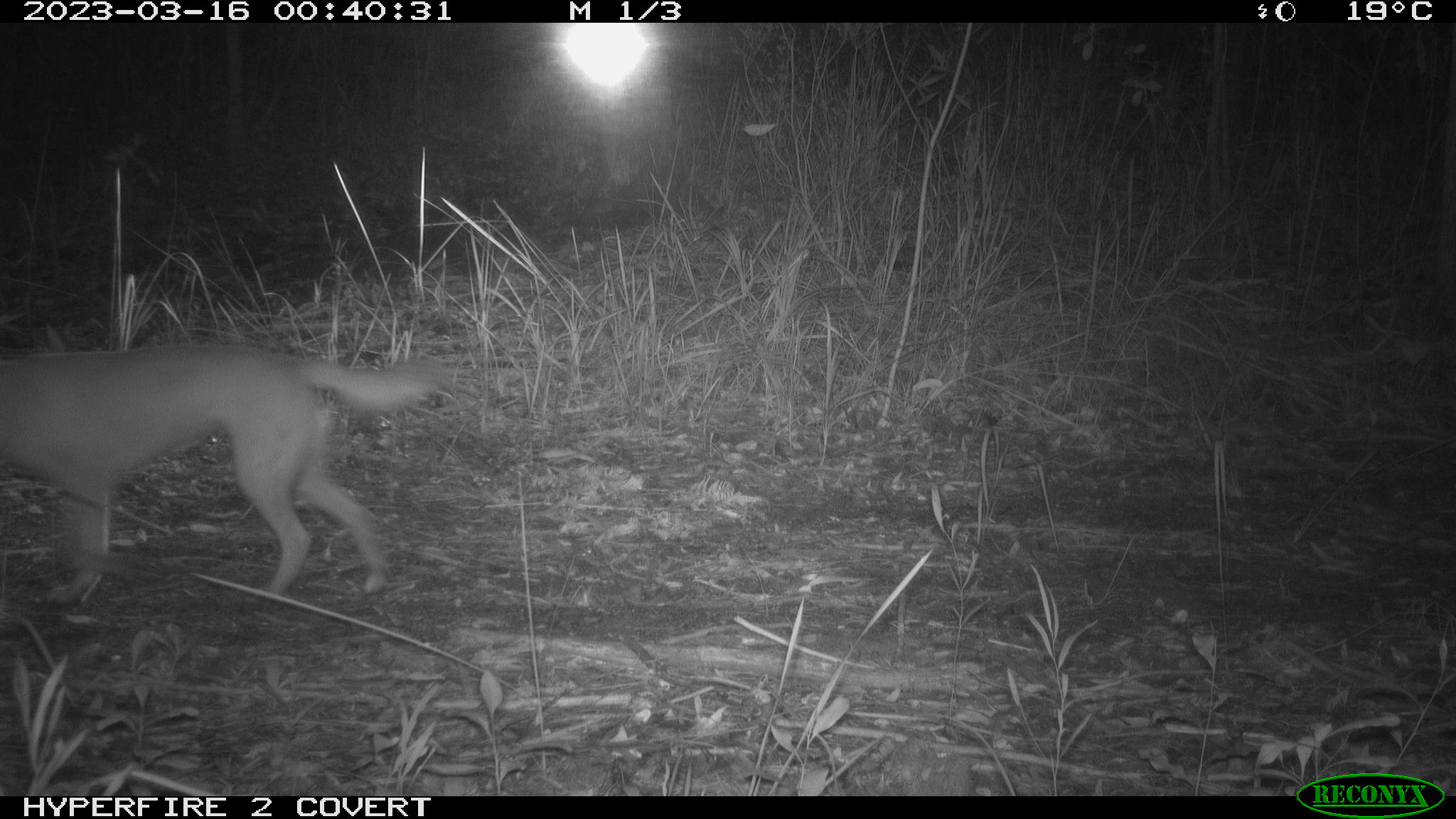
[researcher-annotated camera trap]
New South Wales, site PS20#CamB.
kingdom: Animalia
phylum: Chordata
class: Mammalia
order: Carnivora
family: Canidae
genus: Canis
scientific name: Canis familiaris dingo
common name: dingo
Dingo (Canis familiaris dingo).